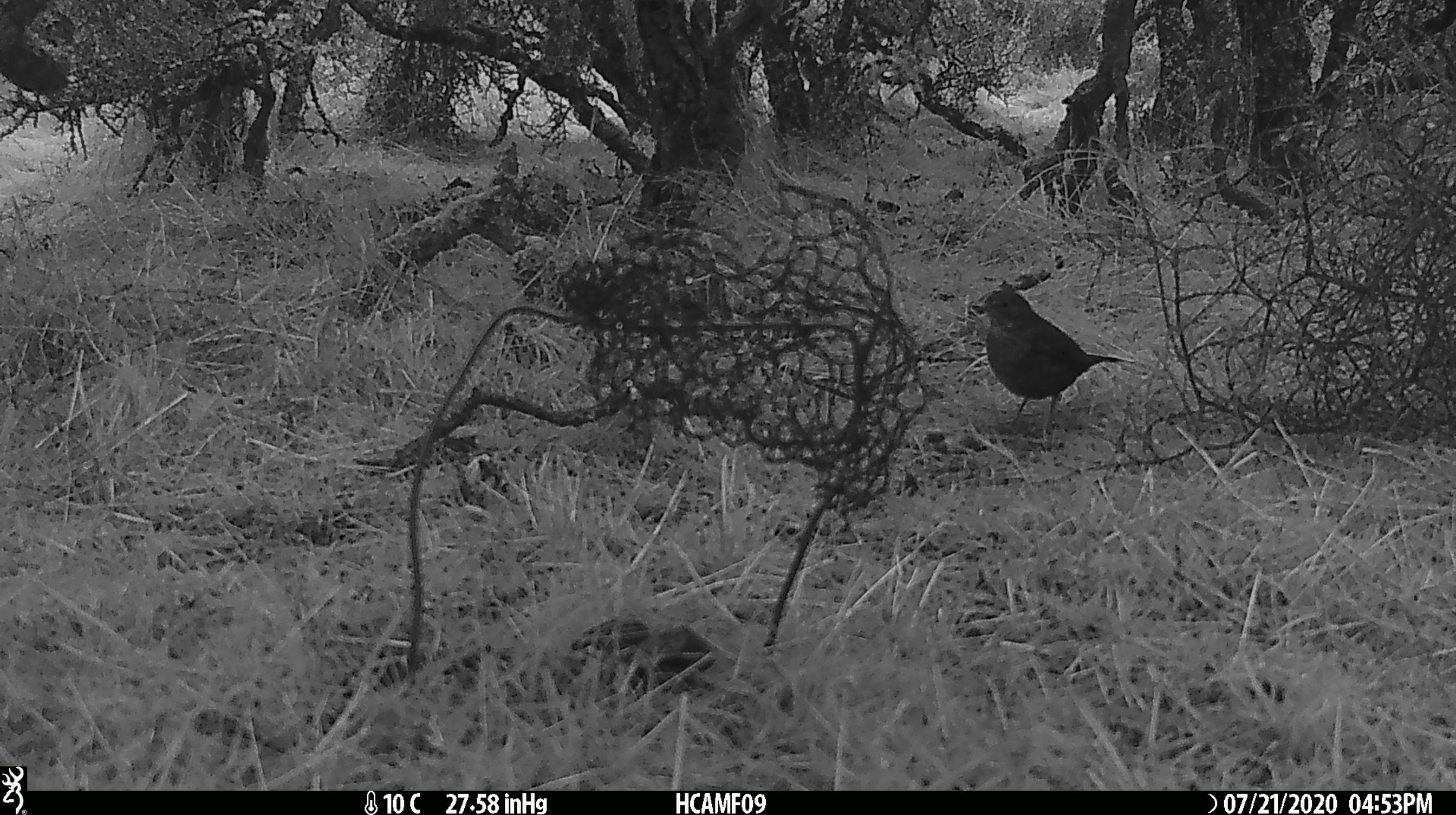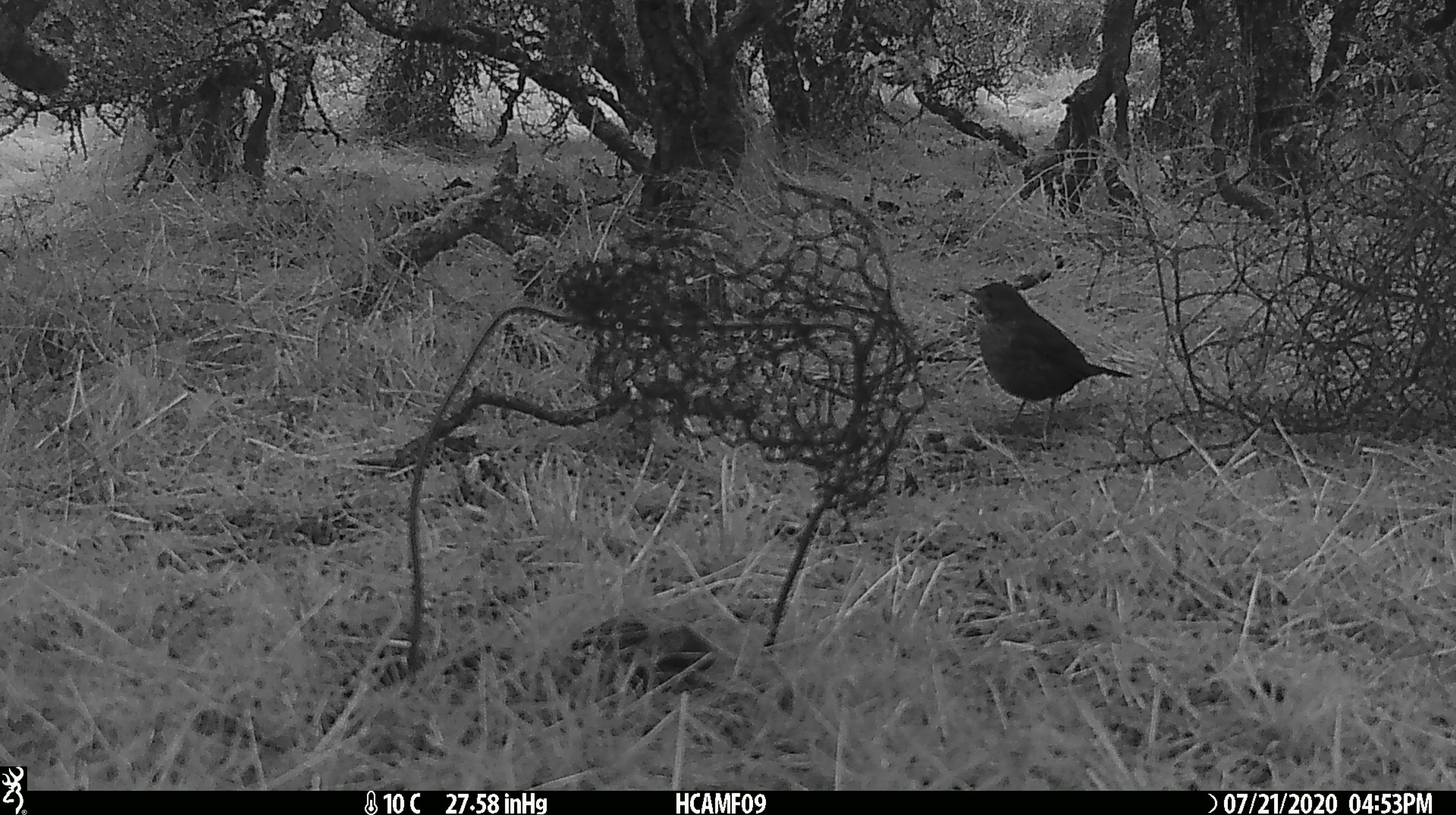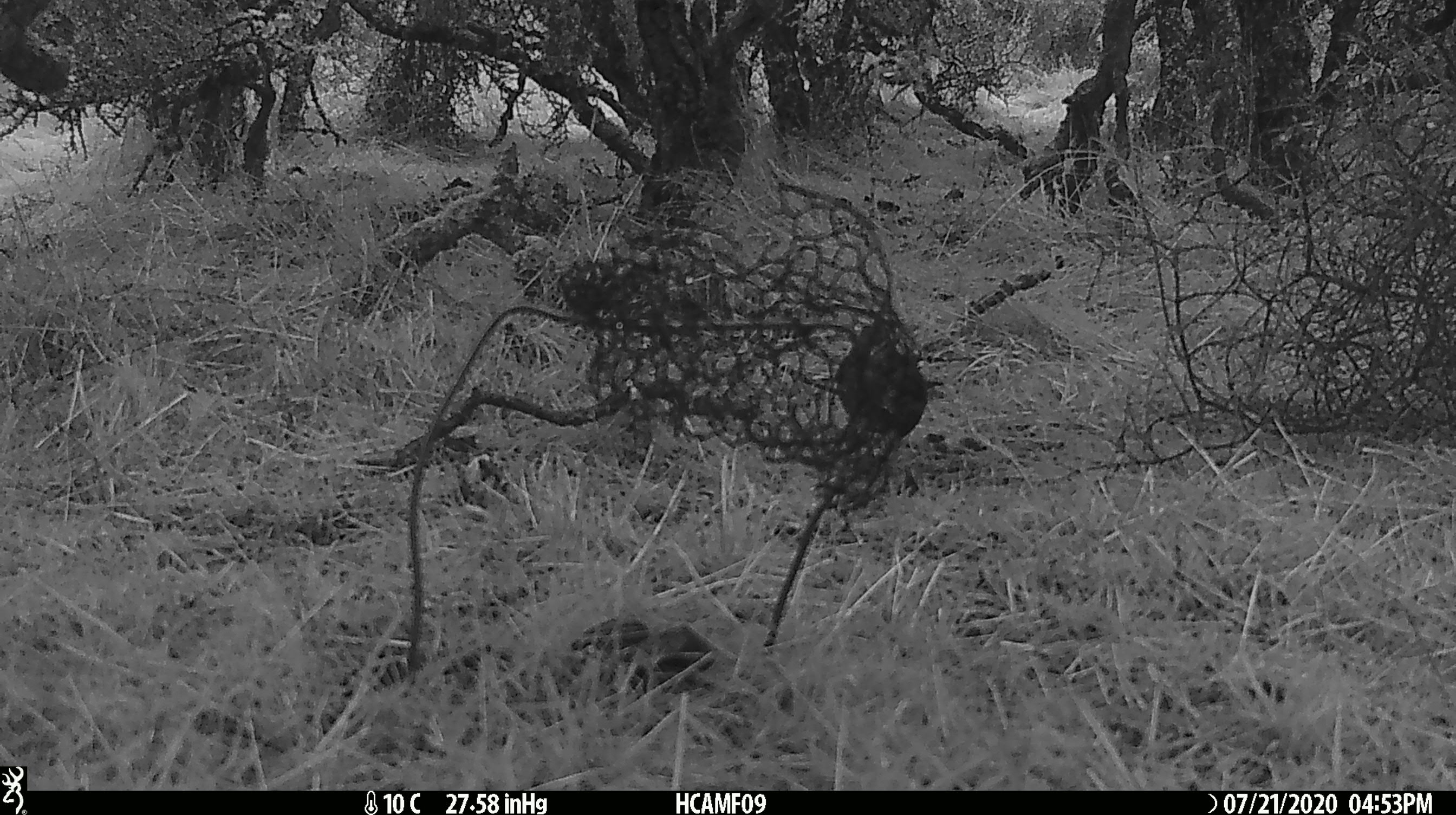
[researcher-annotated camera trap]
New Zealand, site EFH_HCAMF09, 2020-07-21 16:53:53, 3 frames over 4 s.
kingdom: Animalia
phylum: Chordata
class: Aves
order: Passeriformes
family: Turdidae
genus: Turdus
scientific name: Turdus merula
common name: eurasian blackbird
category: blackbird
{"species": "blackbird (eurasian blackbird) (Turdus merula)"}